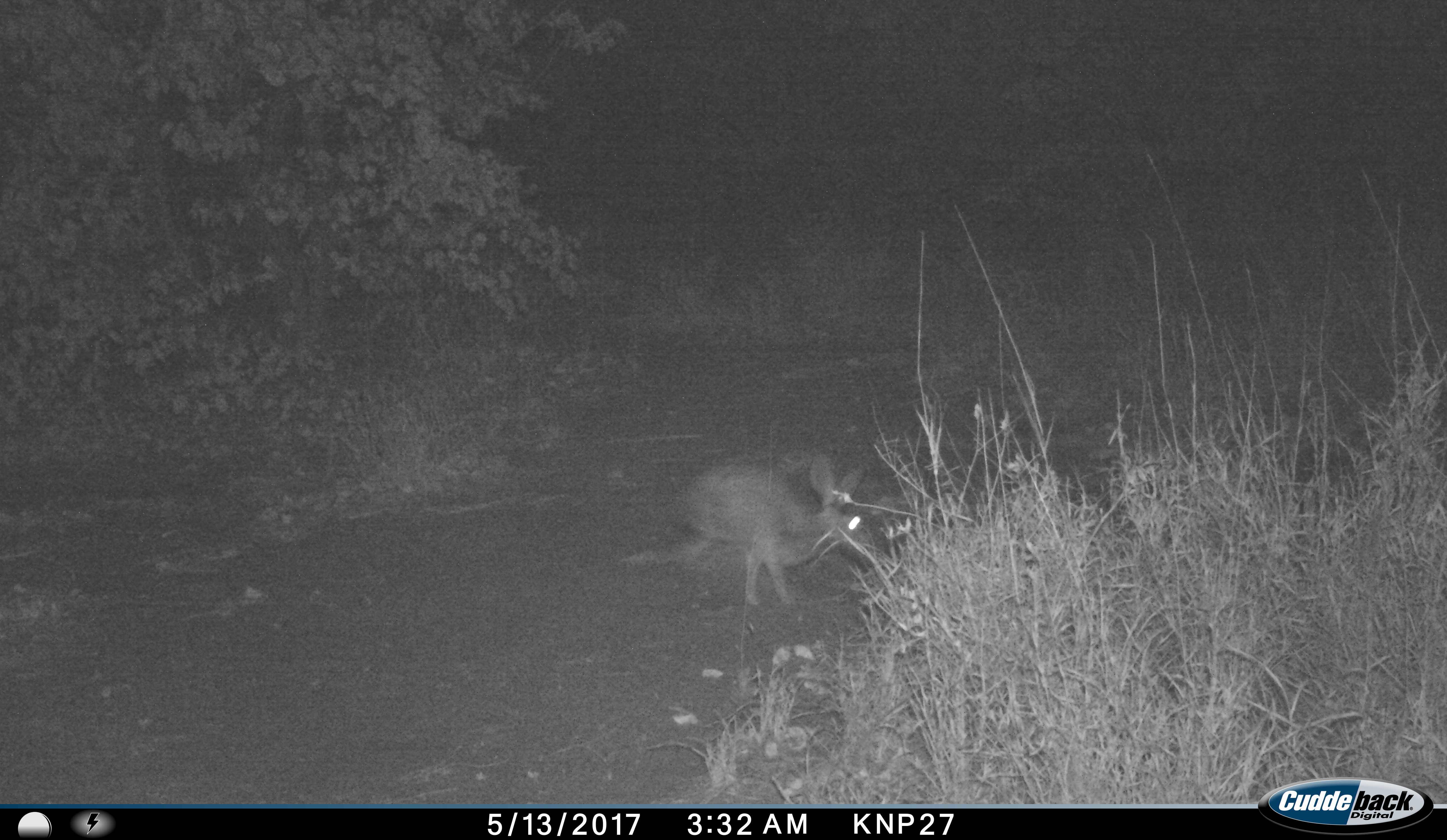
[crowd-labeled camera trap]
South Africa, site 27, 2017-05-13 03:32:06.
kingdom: Animalia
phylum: Chordata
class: Mammalia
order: Lagomorpha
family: Leporidae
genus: Lepus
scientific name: Lepus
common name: hare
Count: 1.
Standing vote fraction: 0%.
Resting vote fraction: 25%.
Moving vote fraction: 75%.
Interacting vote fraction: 0%.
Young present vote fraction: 0%.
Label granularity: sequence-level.